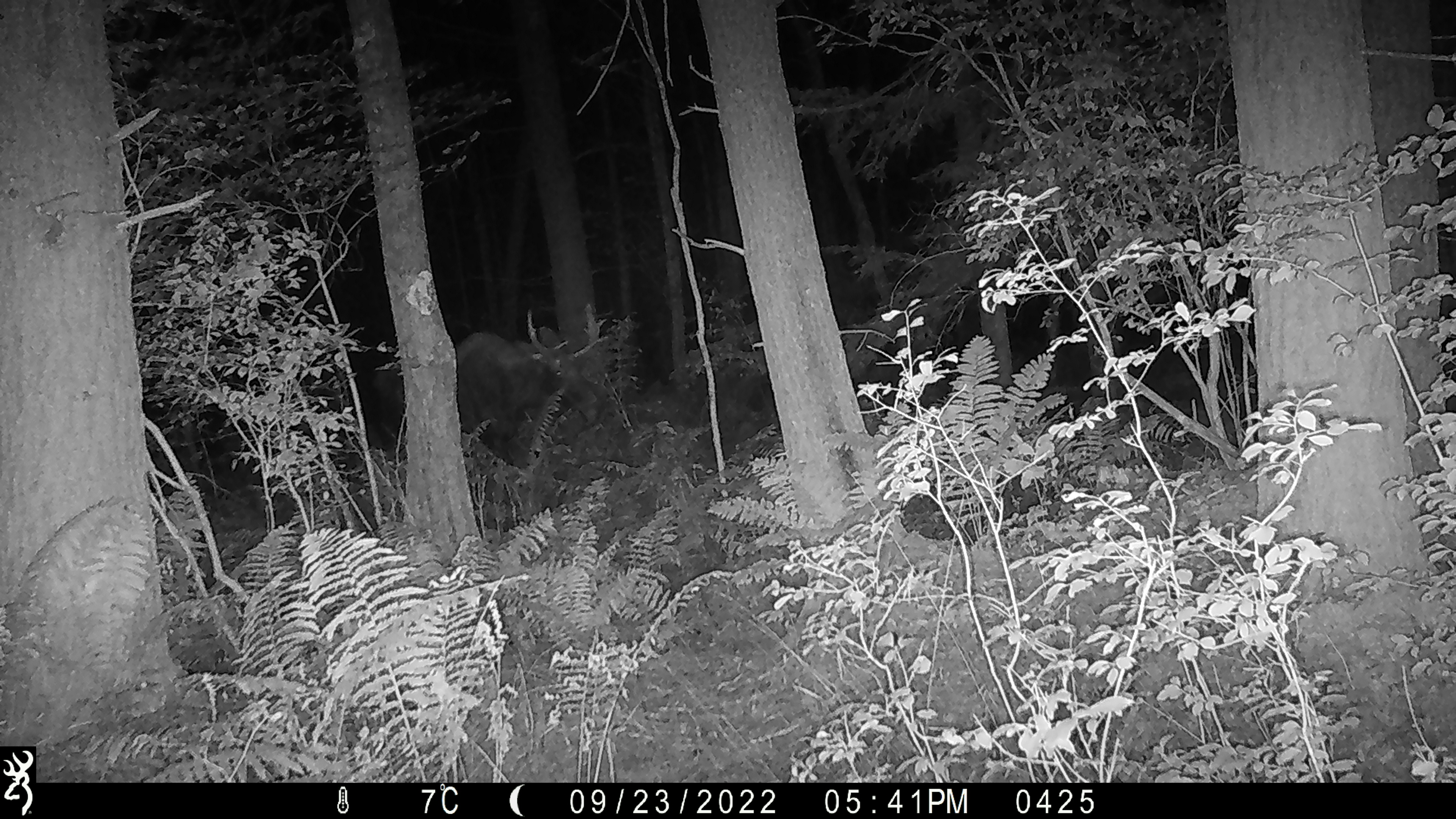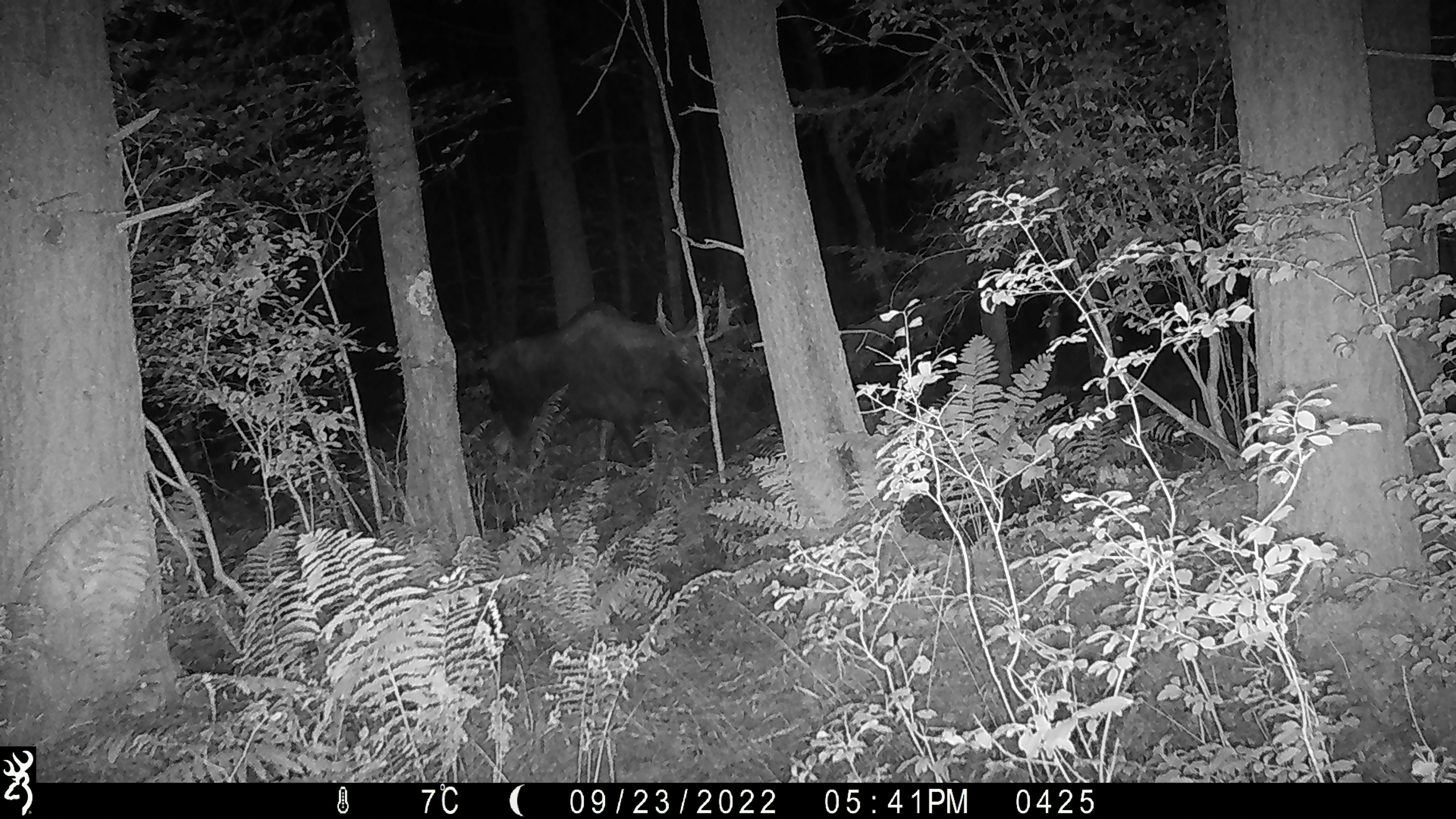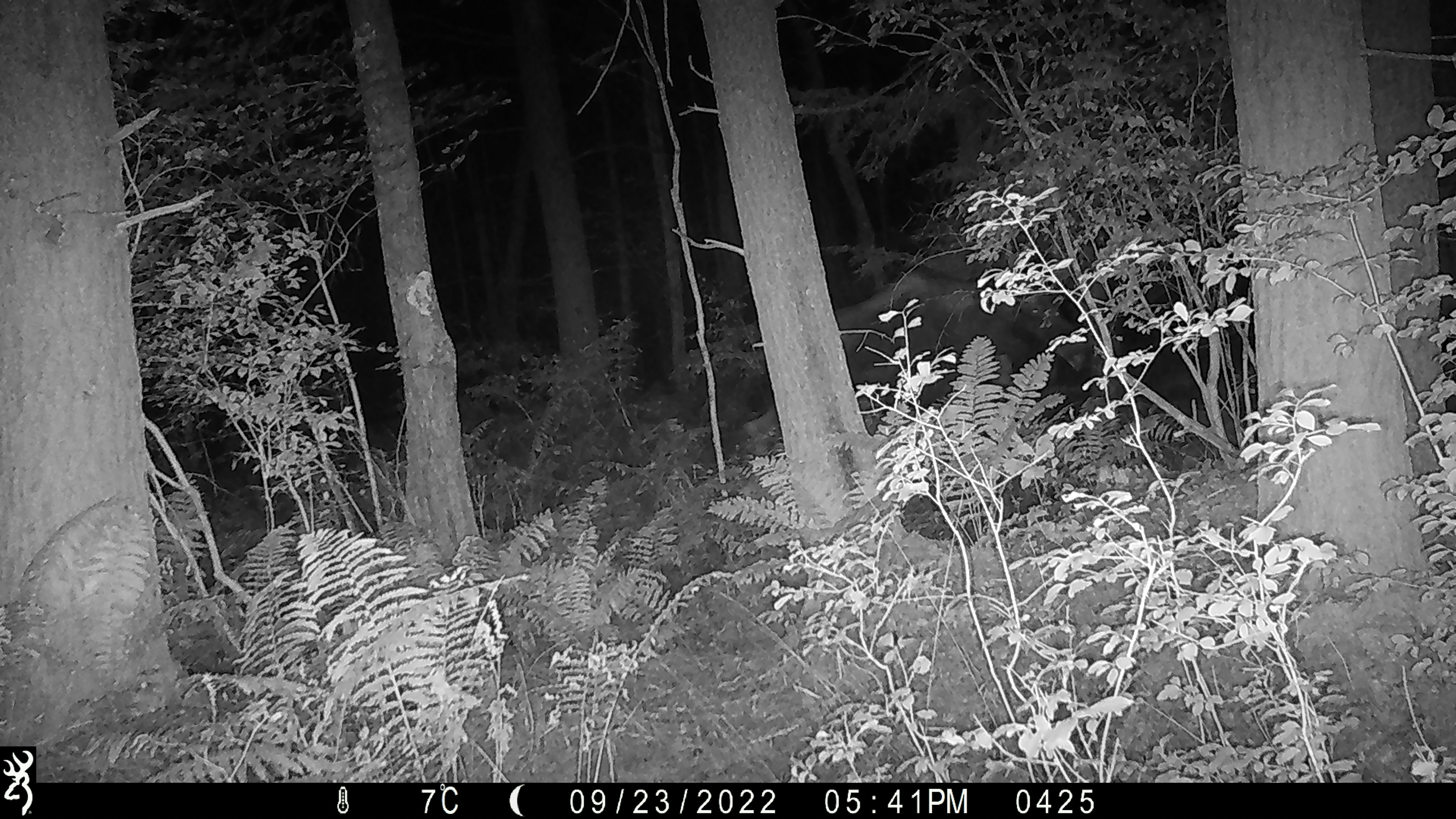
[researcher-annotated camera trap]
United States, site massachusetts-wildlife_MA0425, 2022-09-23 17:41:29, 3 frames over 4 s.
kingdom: Animalia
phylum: Chordata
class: Mammalia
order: Artiodactyla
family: Cervidae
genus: Alces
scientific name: Alces alces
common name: moose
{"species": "moose (Alces alces)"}